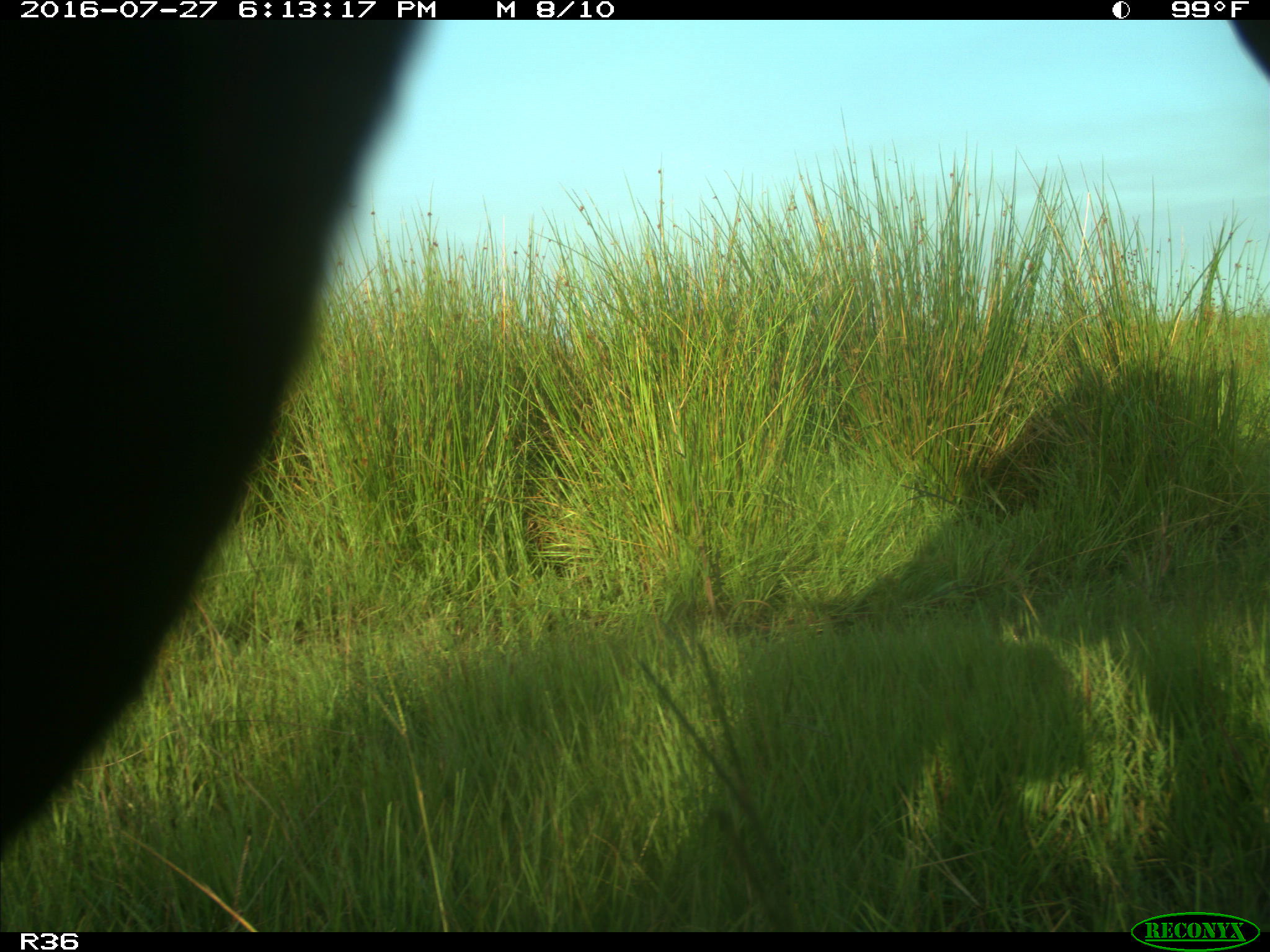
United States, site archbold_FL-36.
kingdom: Animalia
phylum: Chordata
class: Mammalia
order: Artiodactyla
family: Bovidae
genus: Bos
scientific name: Bos taurus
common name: domestic cow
Bos taurus (domestic cow).